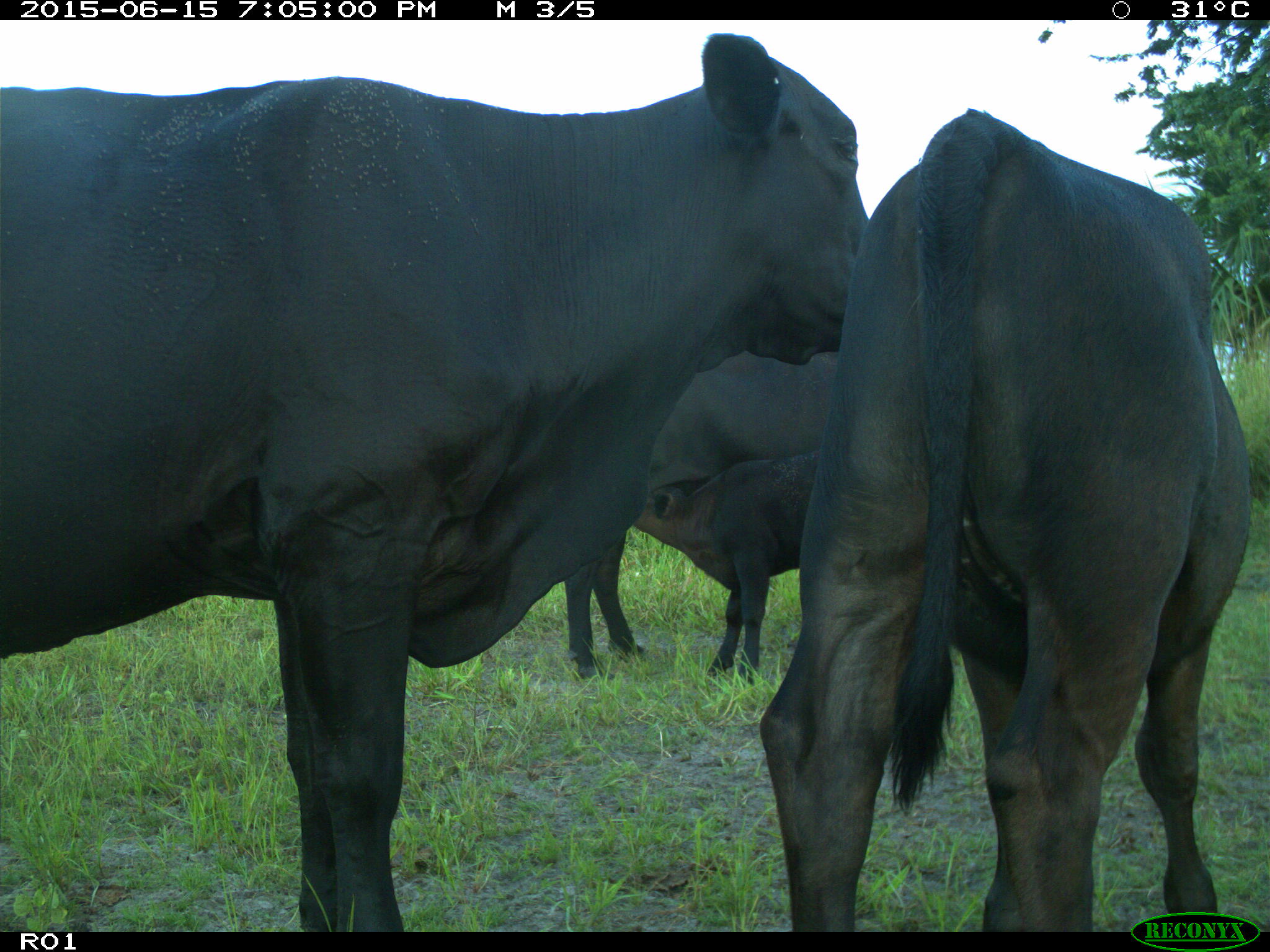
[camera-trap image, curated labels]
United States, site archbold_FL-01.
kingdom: Animalia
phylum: Chordata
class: Mammalia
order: Artiodactyla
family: Bovidae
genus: Bos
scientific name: Bos taurus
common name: domestic cow